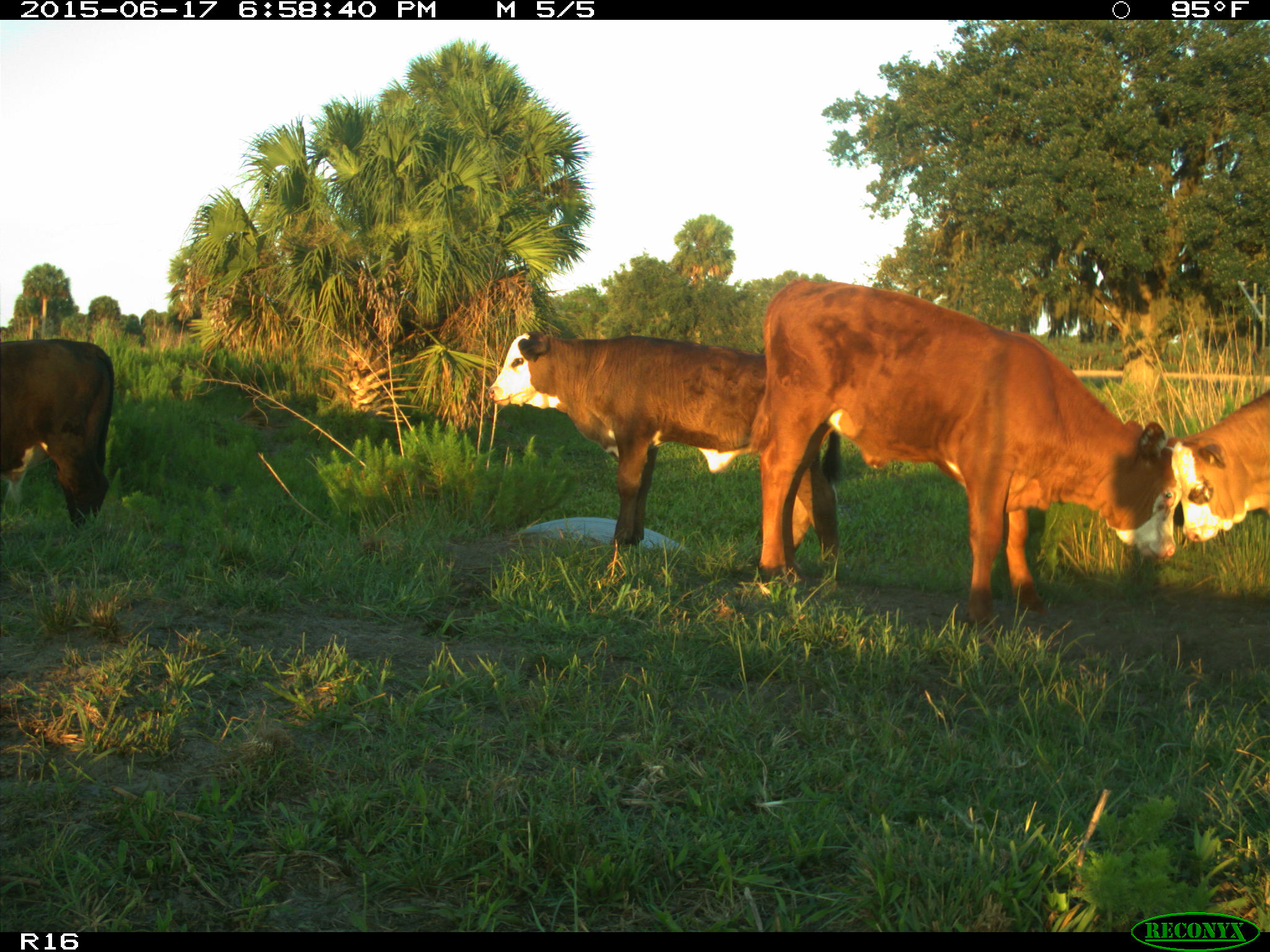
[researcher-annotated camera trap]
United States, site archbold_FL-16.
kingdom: Animalia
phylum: Chordata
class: Mammalia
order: Artiodactyla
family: Bovidae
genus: Bos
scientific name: Bos taurus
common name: domestic cow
Bos taurus (domestic cow).